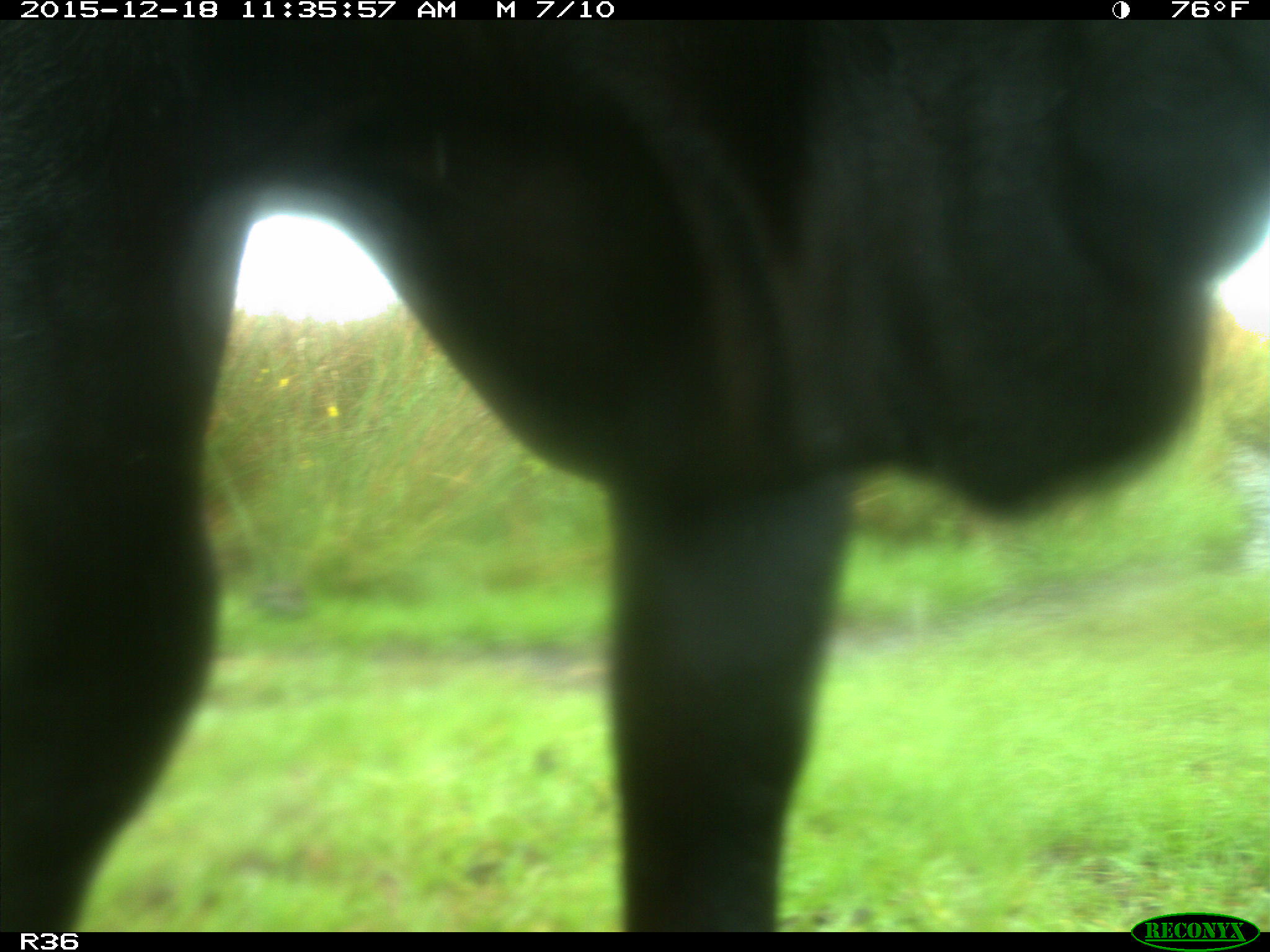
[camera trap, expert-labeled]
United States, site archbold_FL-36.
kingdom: Animalia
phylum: Chordata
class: Mammalia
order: Artiodactyla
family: Bovidae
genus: Bos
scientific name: Bos taurus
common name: domestic cow